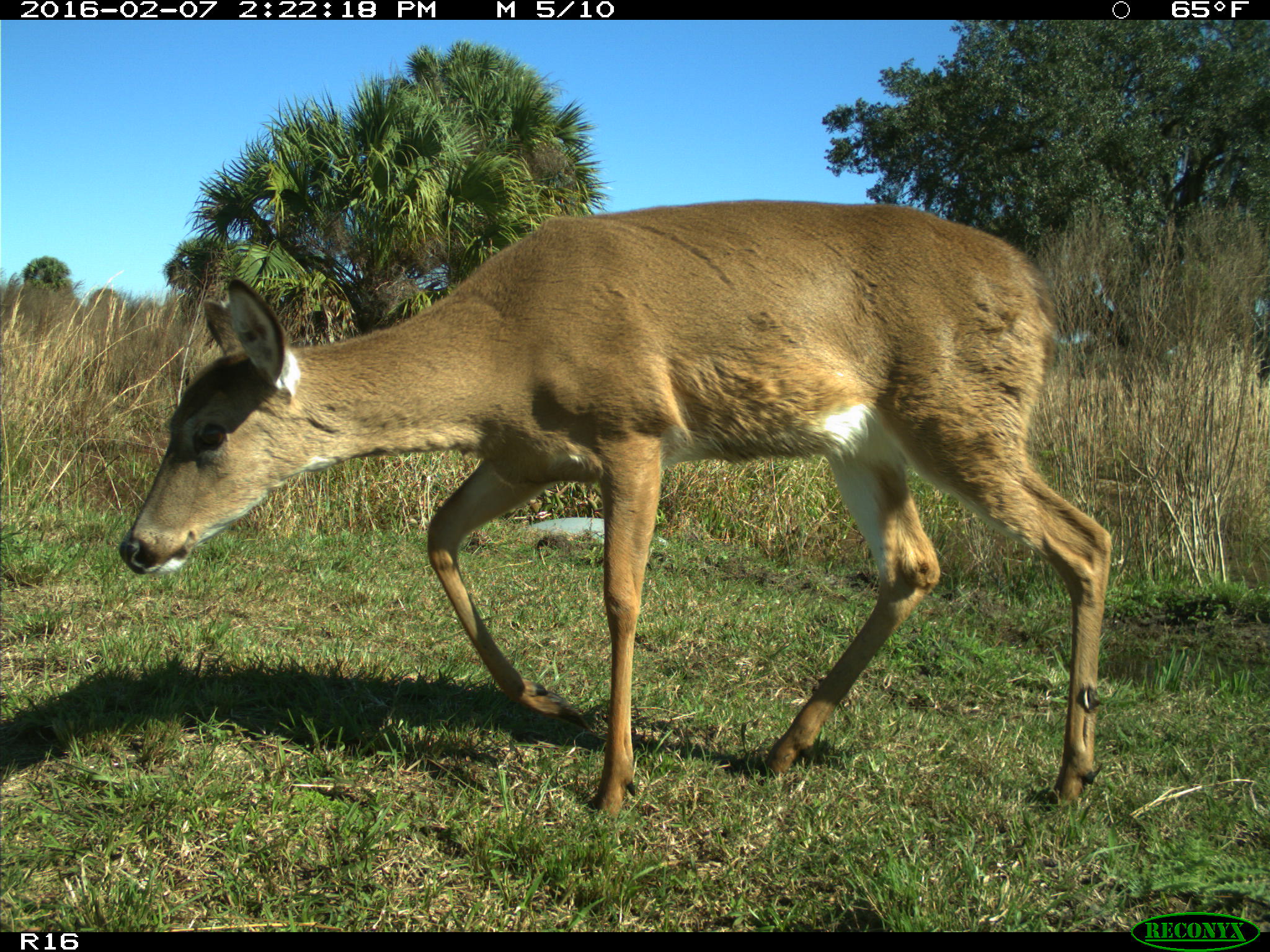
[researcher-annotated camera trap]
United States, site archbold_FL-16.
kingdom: Animalia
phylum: Chordata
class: Mammalia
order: Artiodactyla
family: Cervidae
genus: Odocoileus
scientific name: Odocoileus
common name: deer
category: unidentified deer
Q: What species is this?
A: Unidentified deer (deer) (Odocoileus).